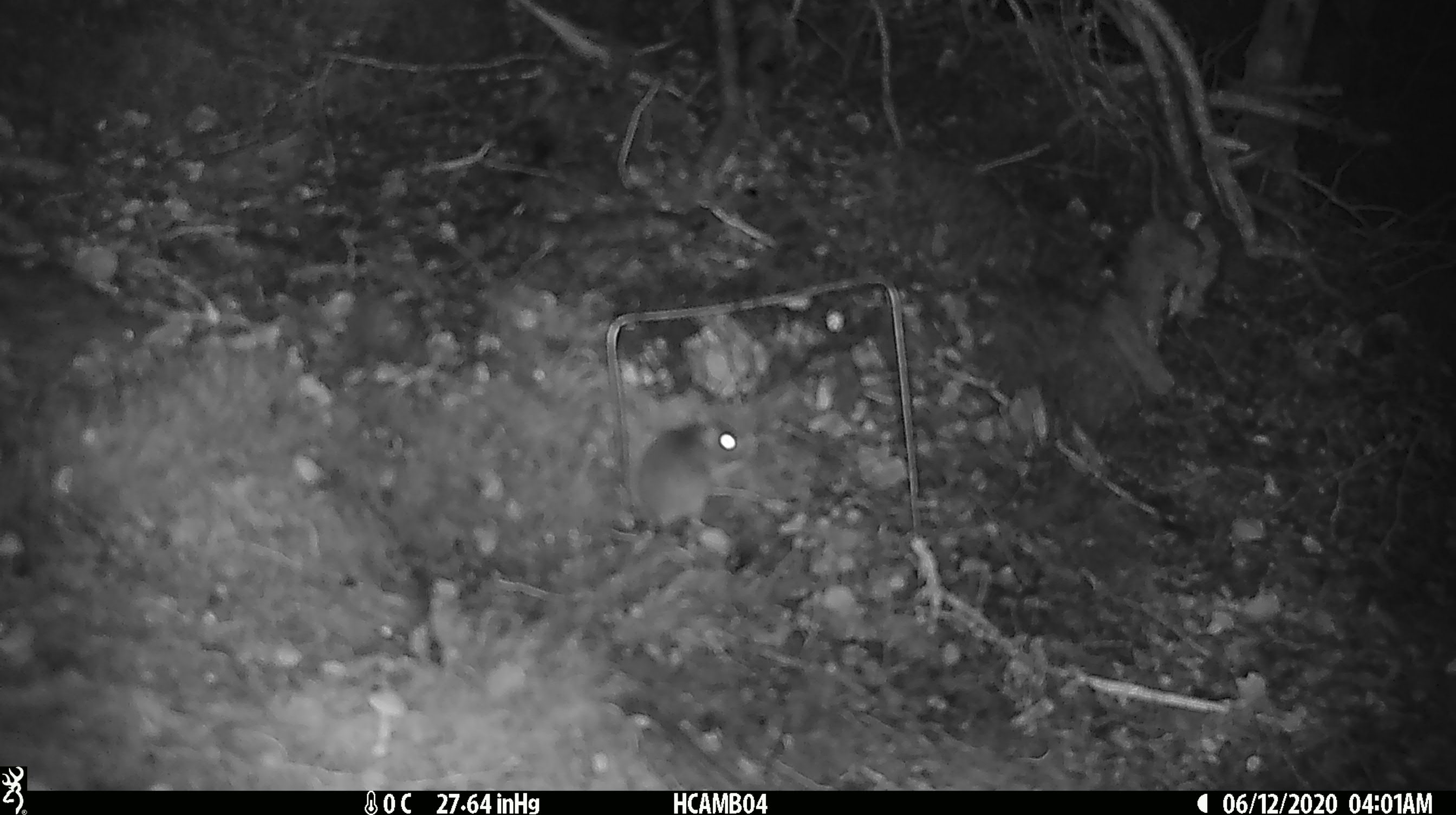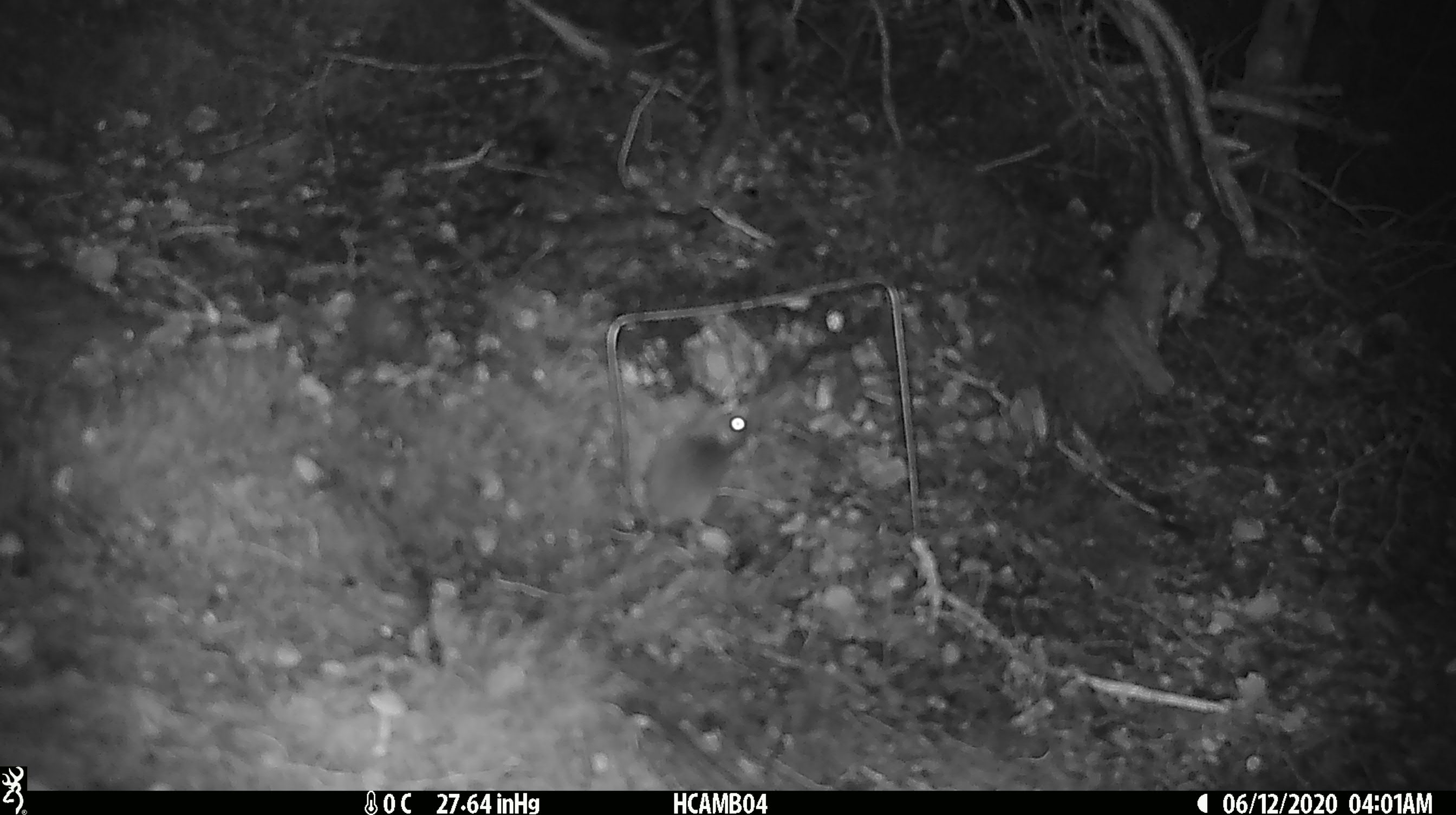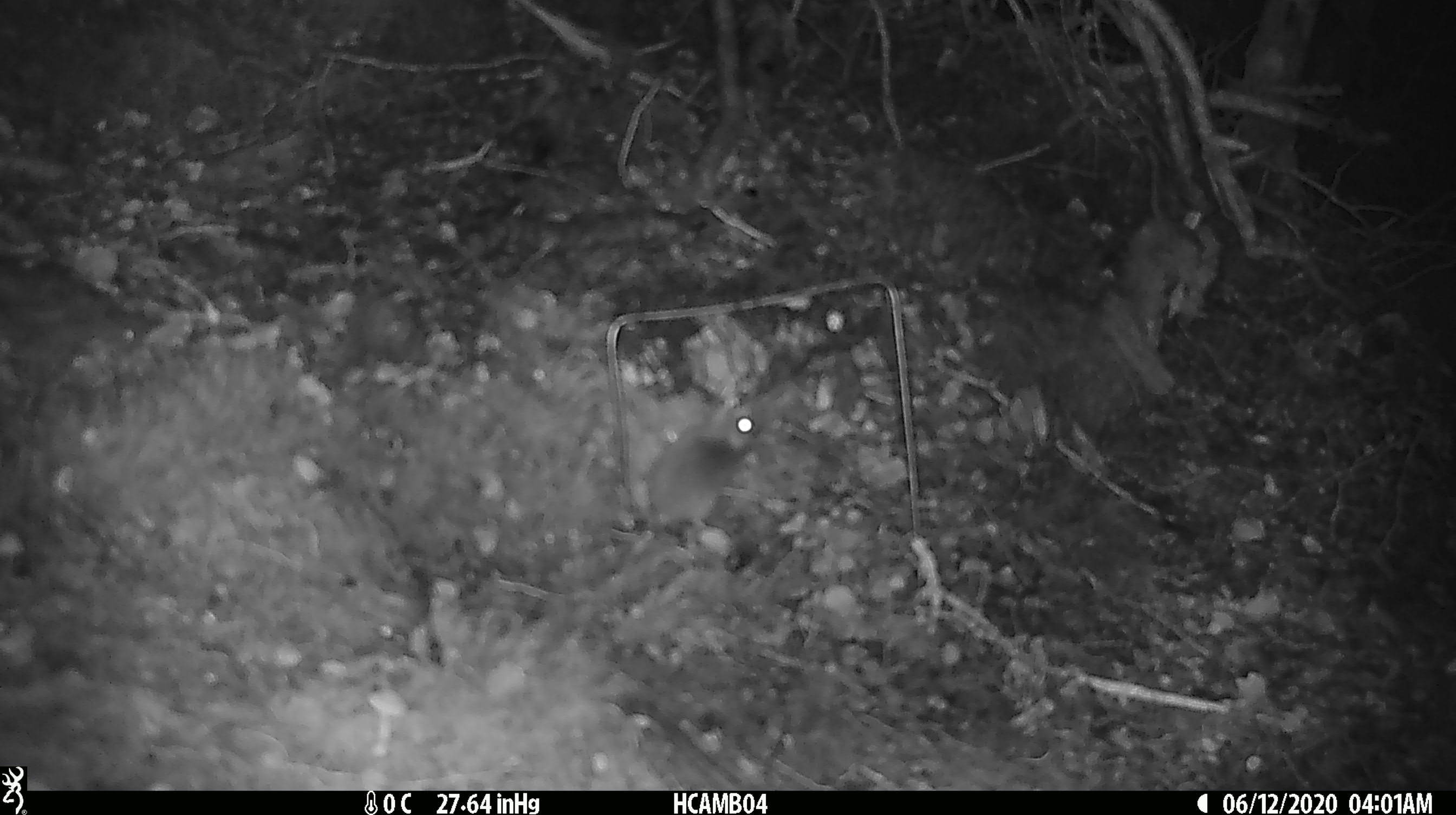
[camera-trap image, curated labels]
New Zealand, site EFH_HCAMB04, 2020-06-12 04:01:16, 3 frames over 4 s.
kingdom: Animalia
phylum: Chordata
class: Mammalia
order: Rodentia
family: Muridae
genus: Mus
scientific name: Mus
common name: mouse